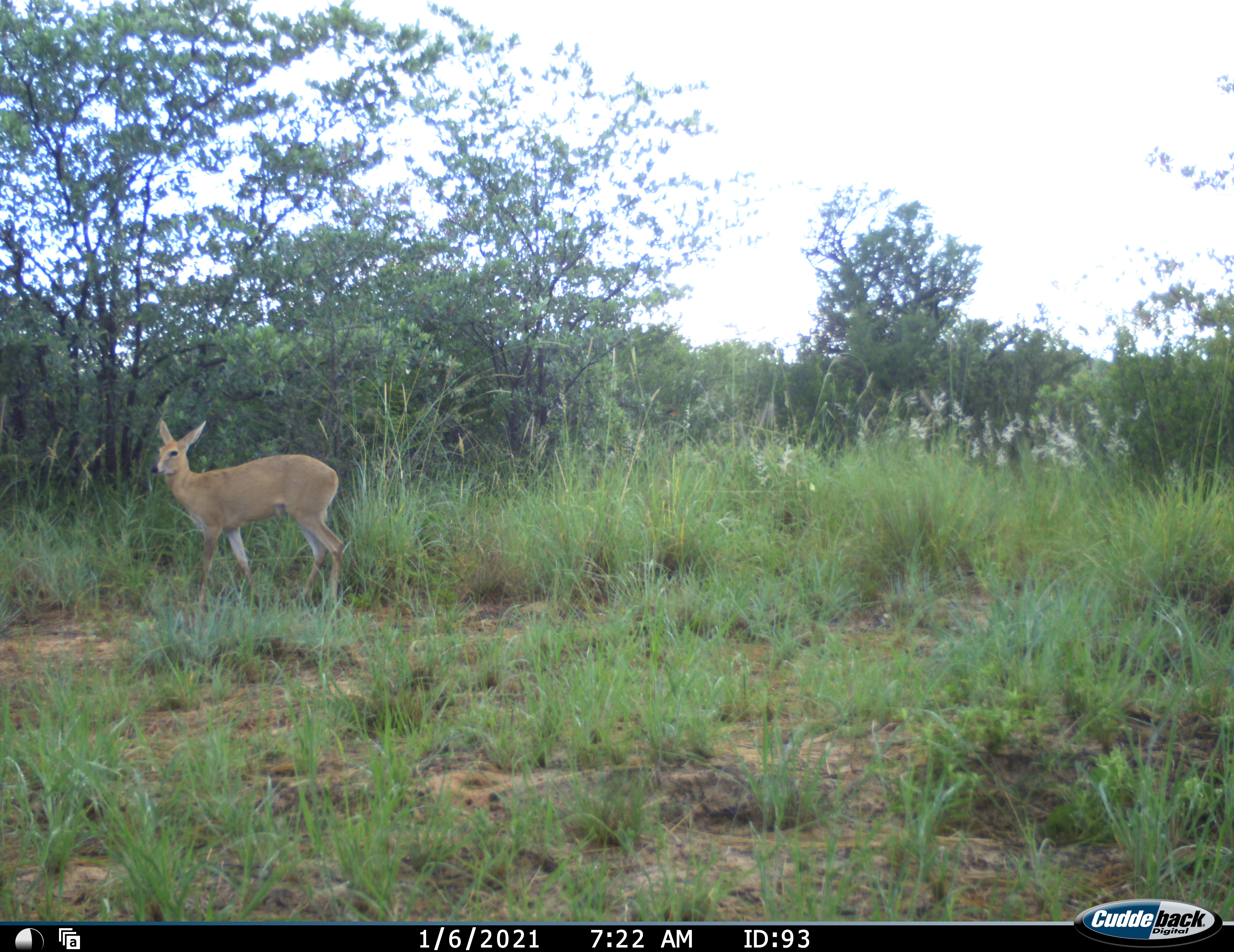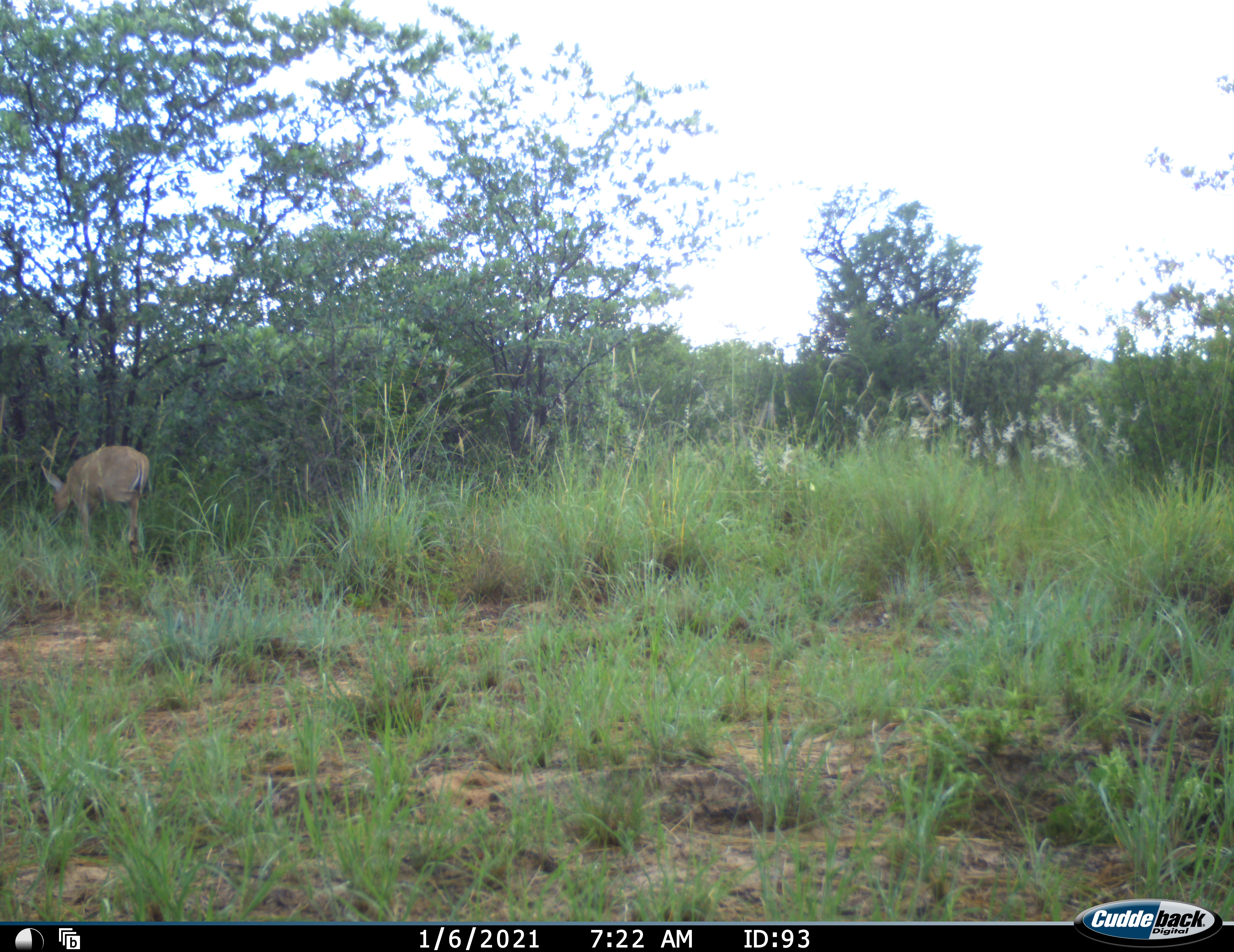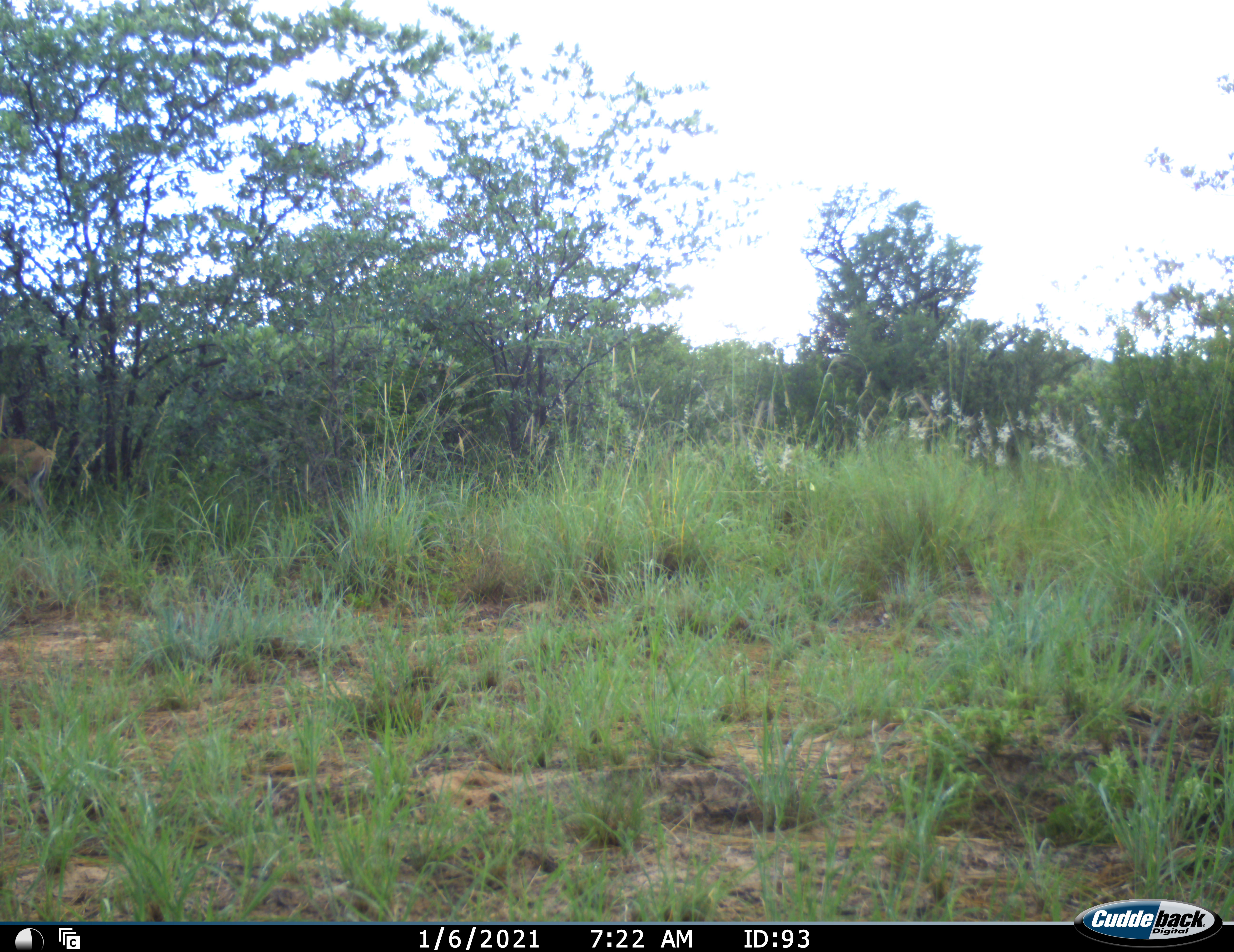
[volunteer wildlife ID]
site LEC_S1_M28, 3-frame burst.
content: unidentified animal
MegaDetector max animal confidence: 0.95